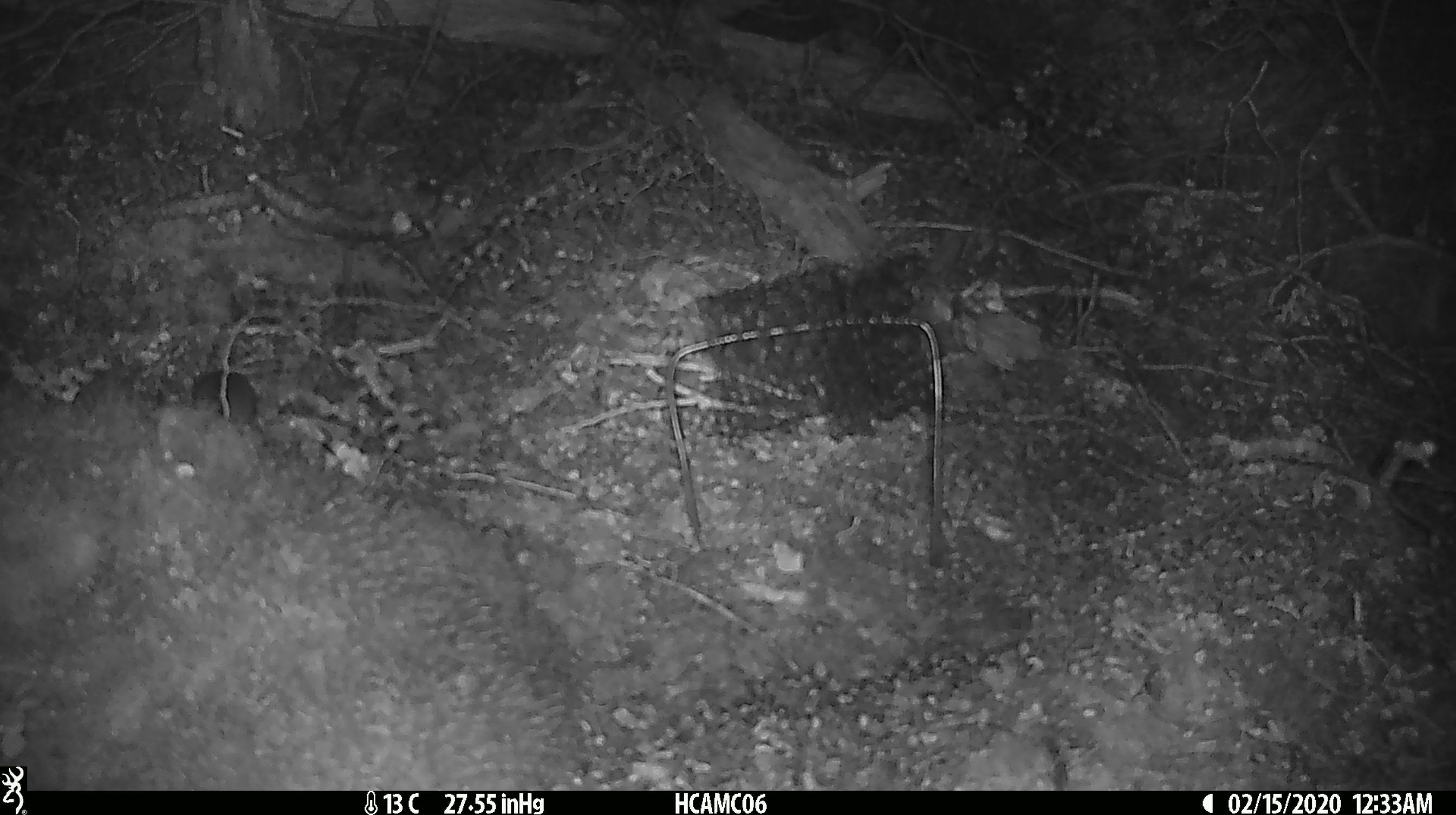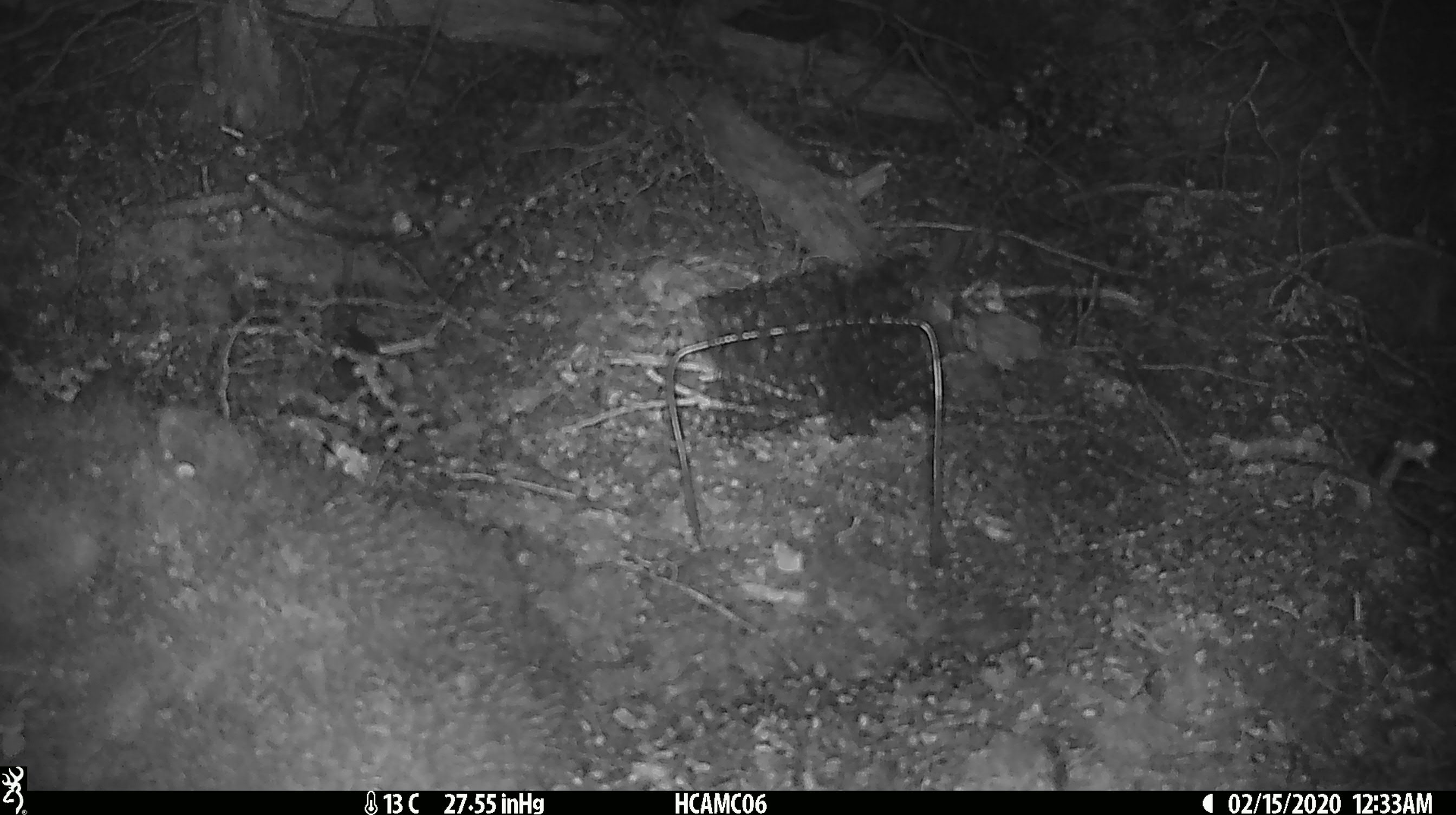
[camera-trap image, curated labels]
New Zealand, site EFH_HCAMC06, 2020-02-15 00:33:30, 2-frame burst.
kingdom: Animalia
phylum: Chordata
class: Mammalia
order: Rodentia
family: Muridae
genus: Mus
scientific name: Mus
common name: mouse